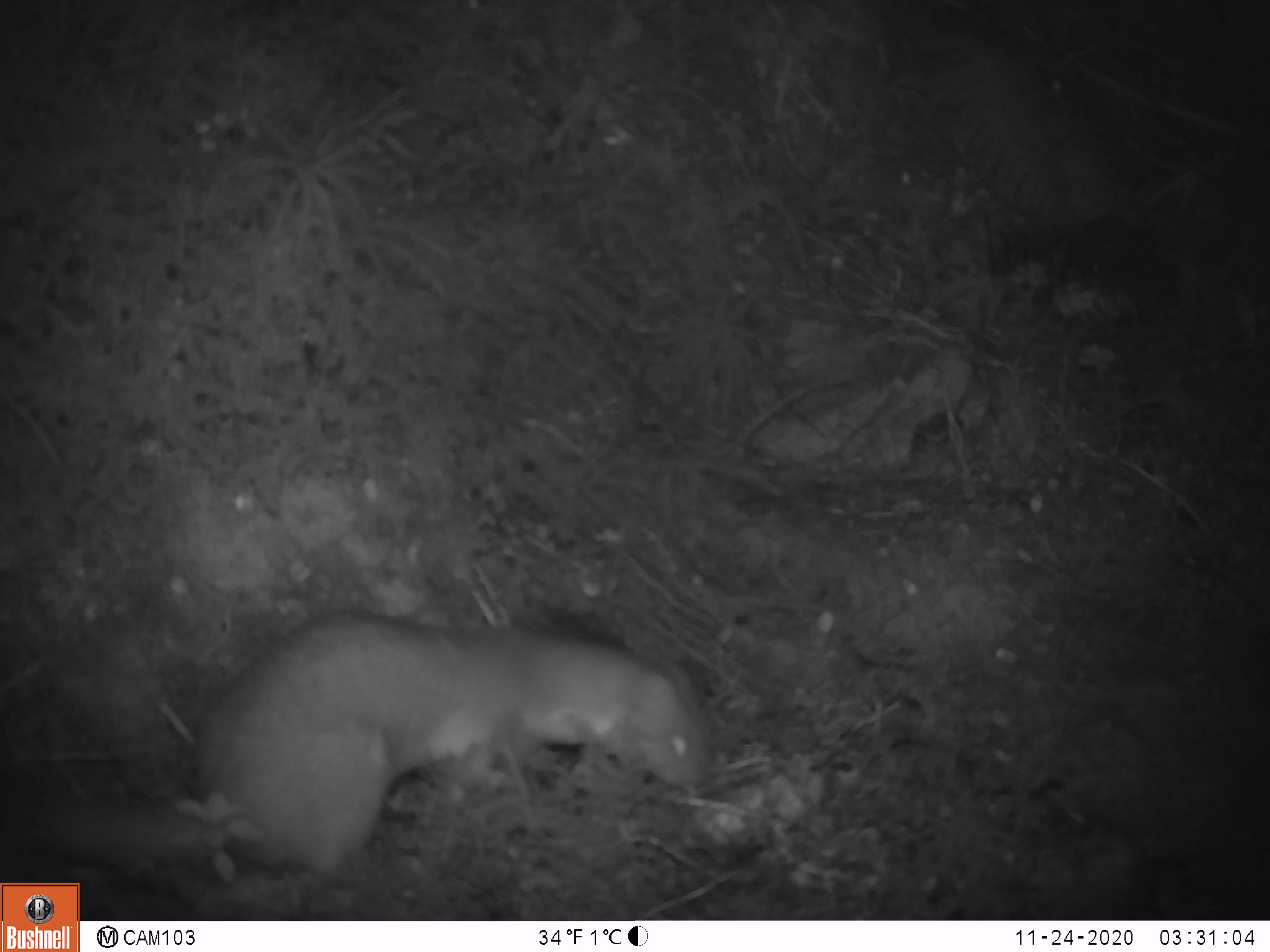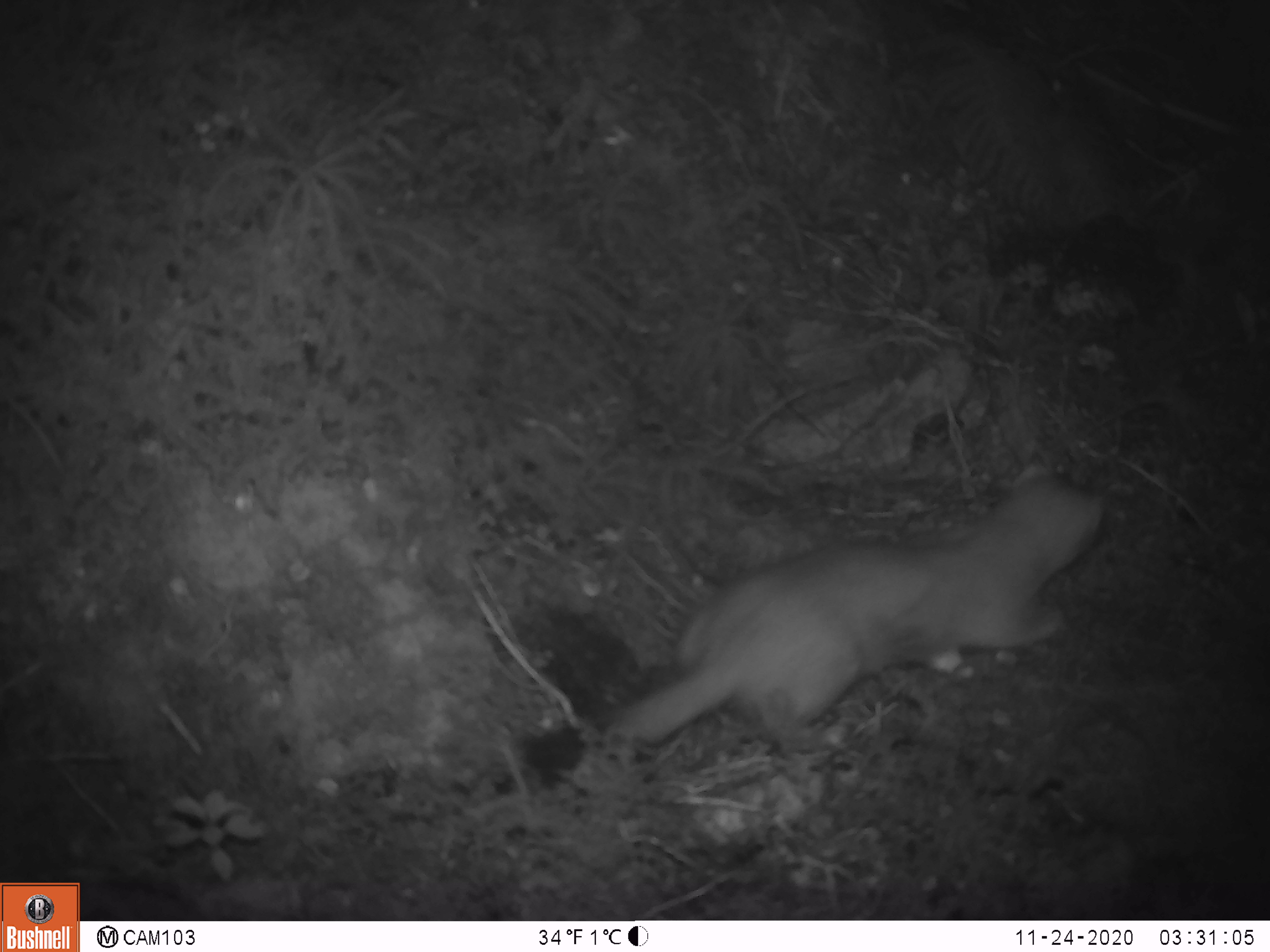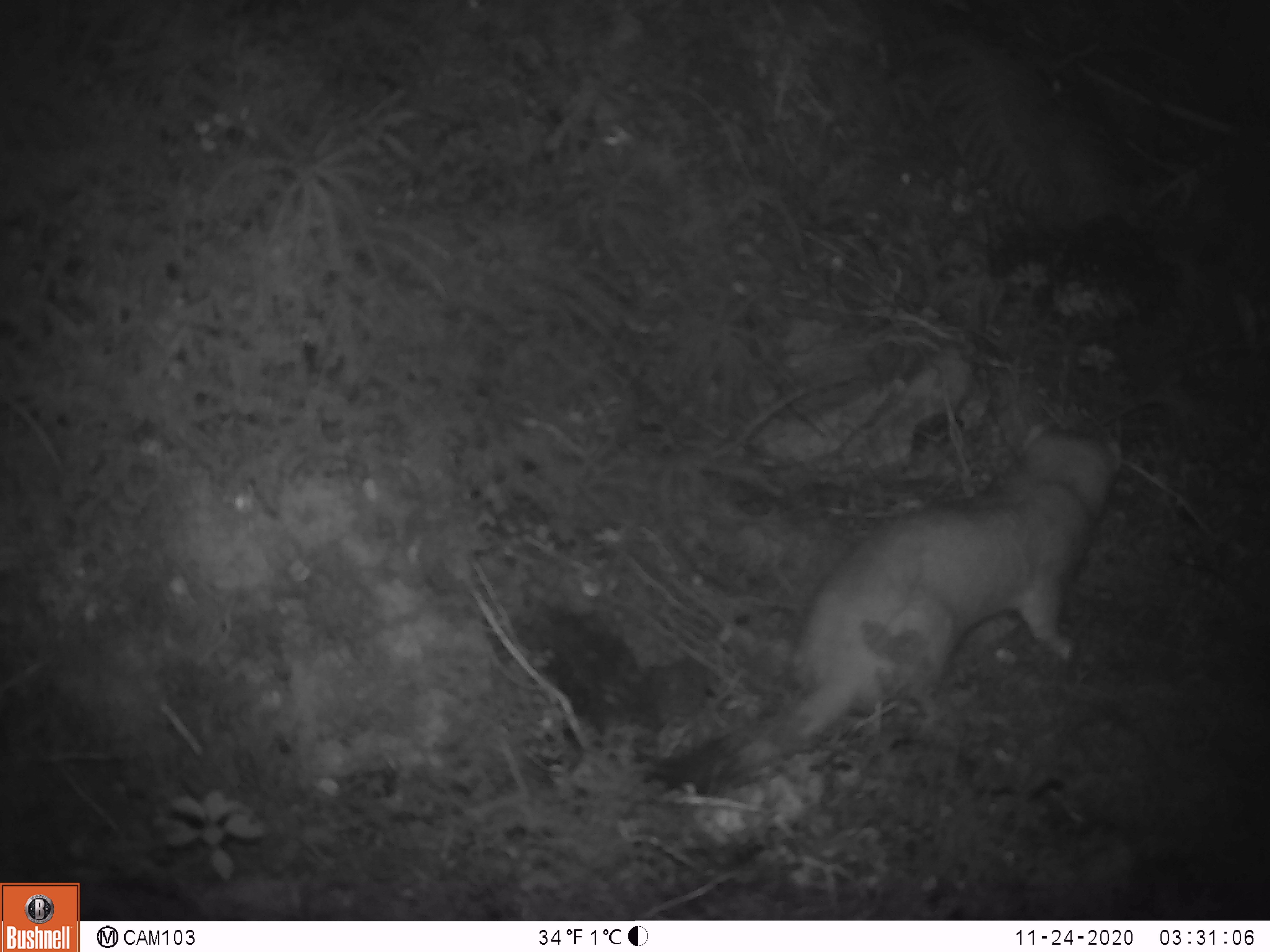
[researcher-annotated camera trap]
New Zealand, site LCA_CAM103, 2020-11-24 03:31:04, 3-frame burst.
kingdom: Animalia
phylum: Chordata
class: Mammalia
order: Carnivora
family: Mustelidae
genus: Mustela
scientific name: Mustela erminea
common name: stoat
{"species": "stoat (Mustela erminea)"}